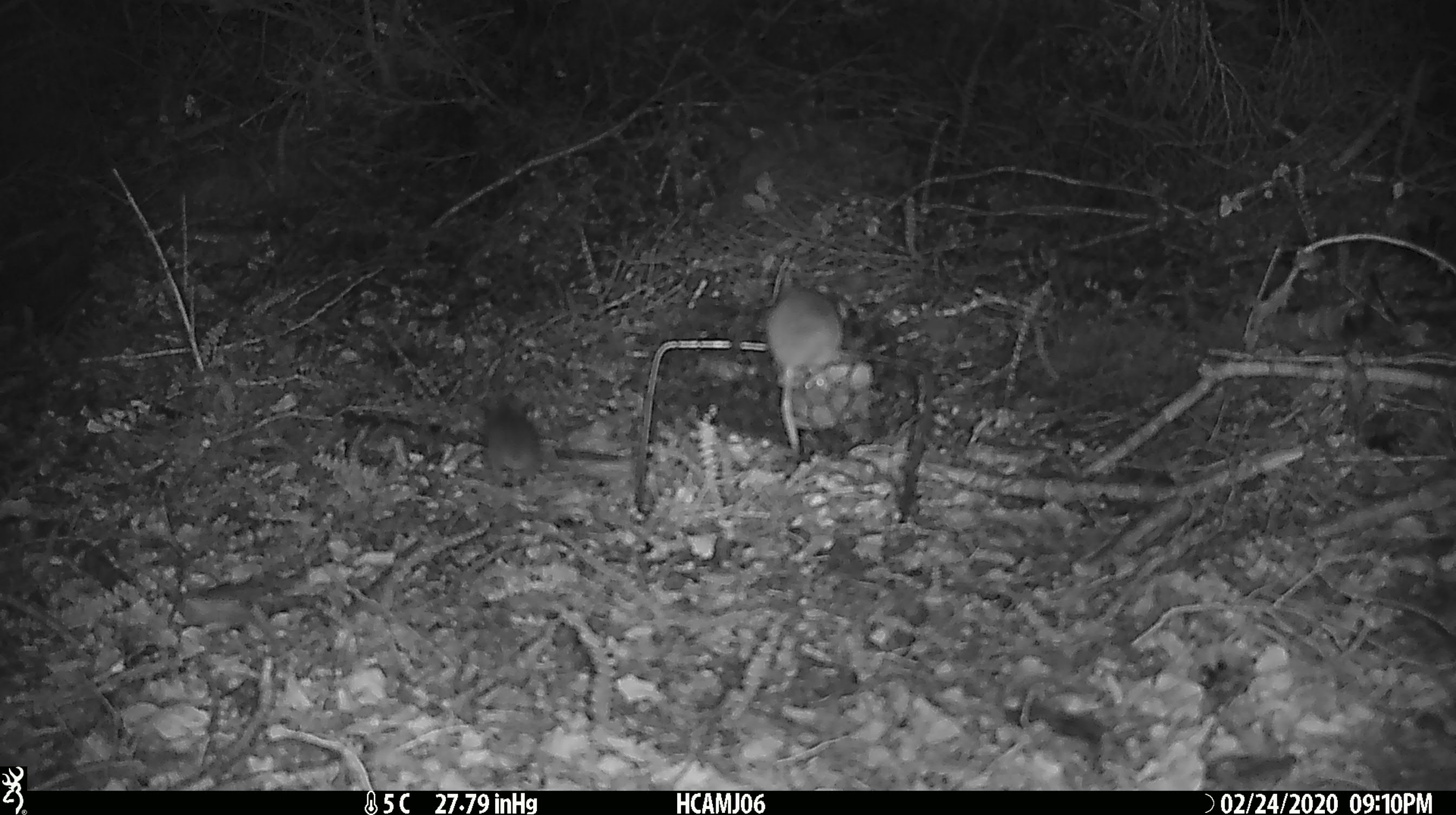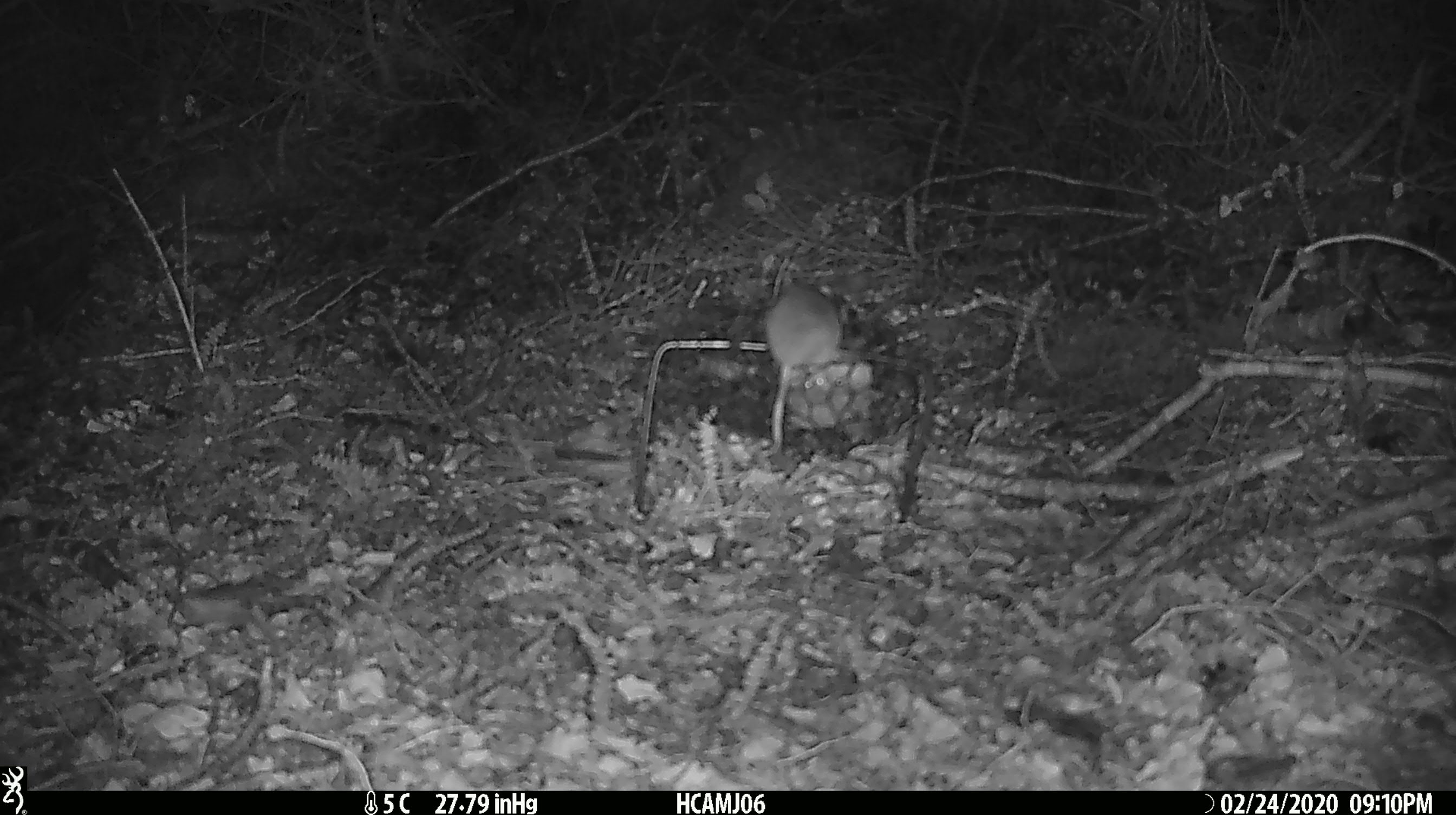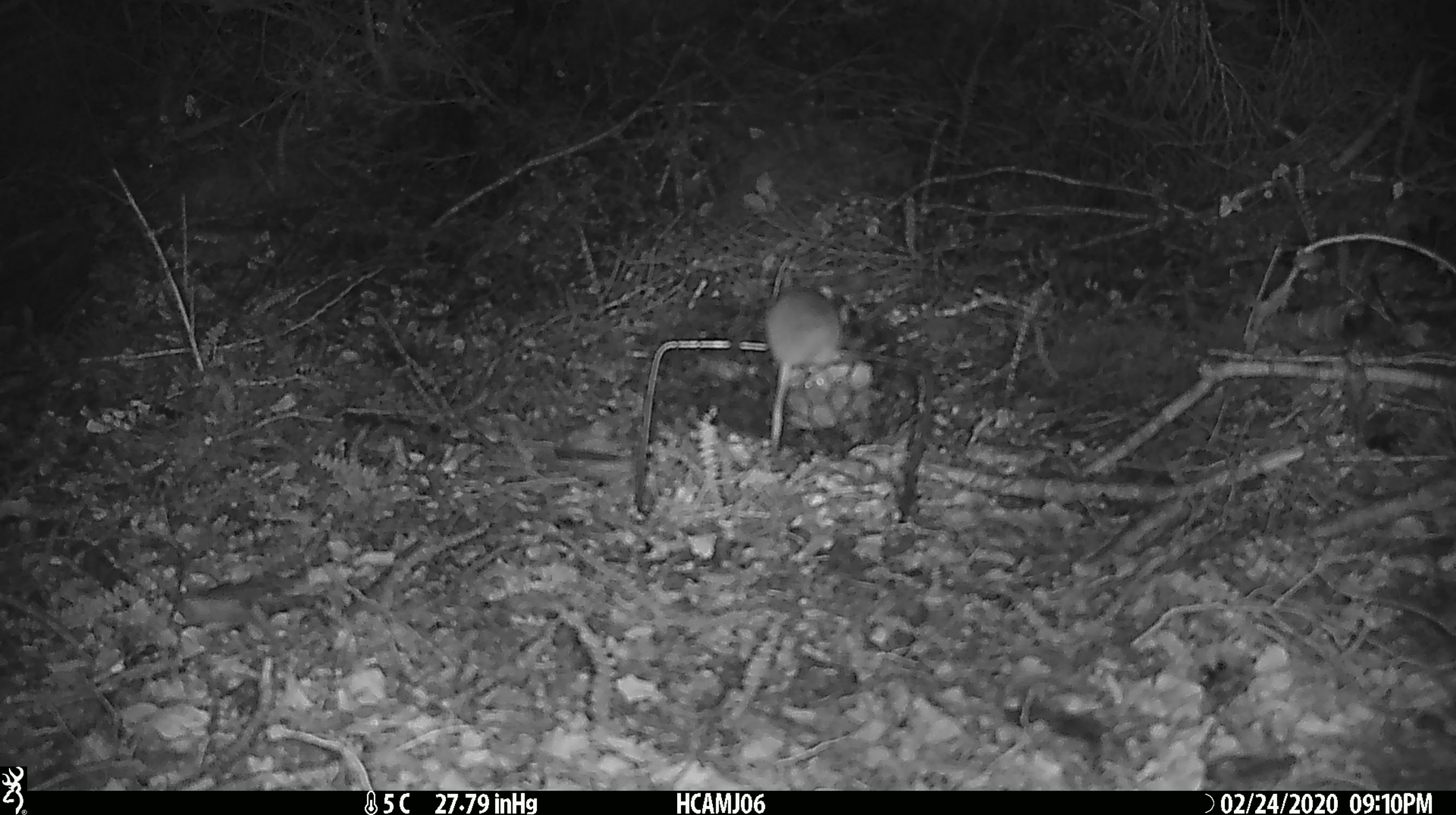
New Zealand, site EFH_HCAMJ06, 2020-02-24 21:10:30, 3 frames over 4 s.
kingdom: Animalia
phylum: Chordata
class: Mammalia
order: Rodentia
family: Muridae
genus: Mus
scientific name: Mus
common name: mouse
Mouse (Mus).